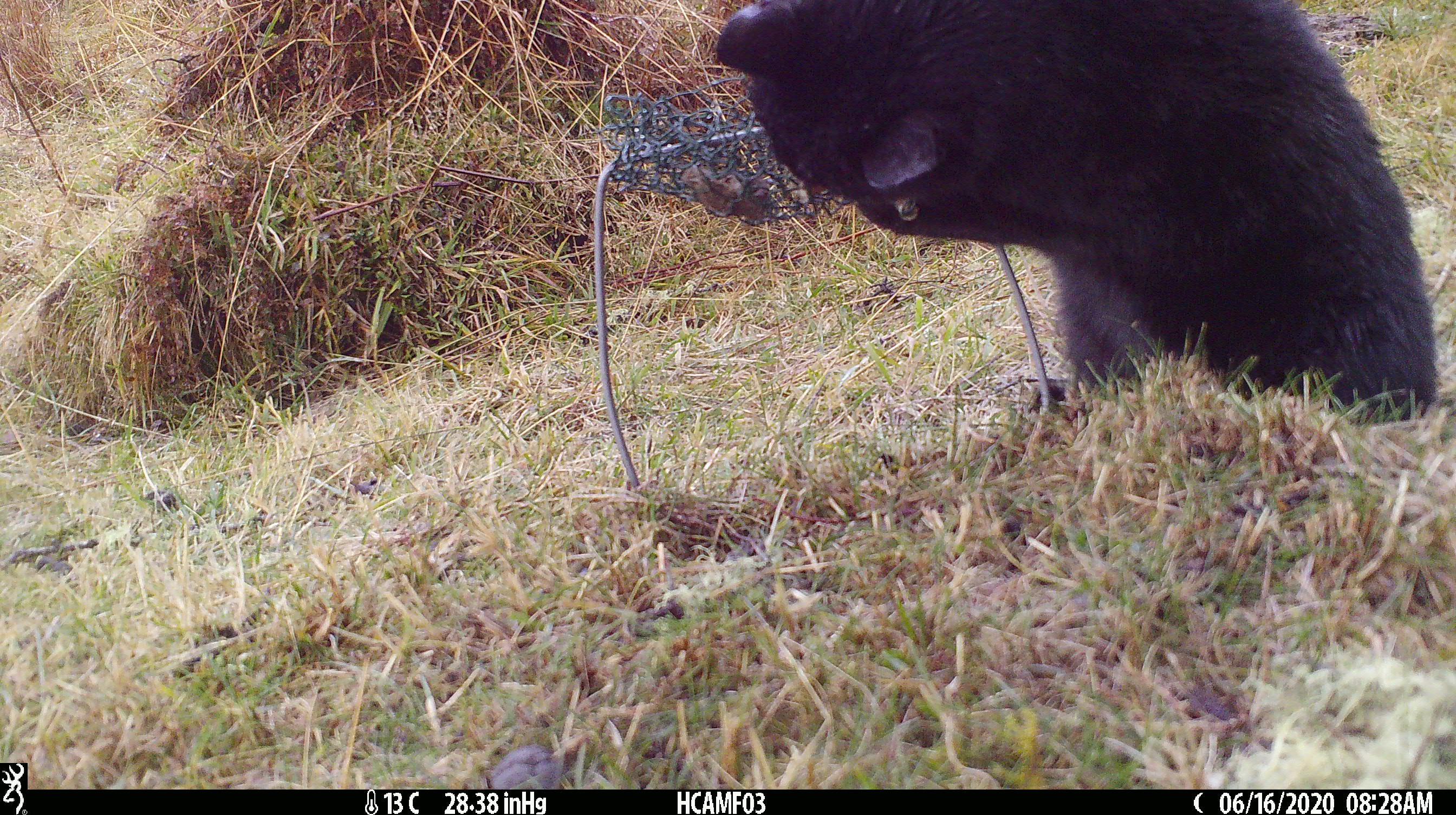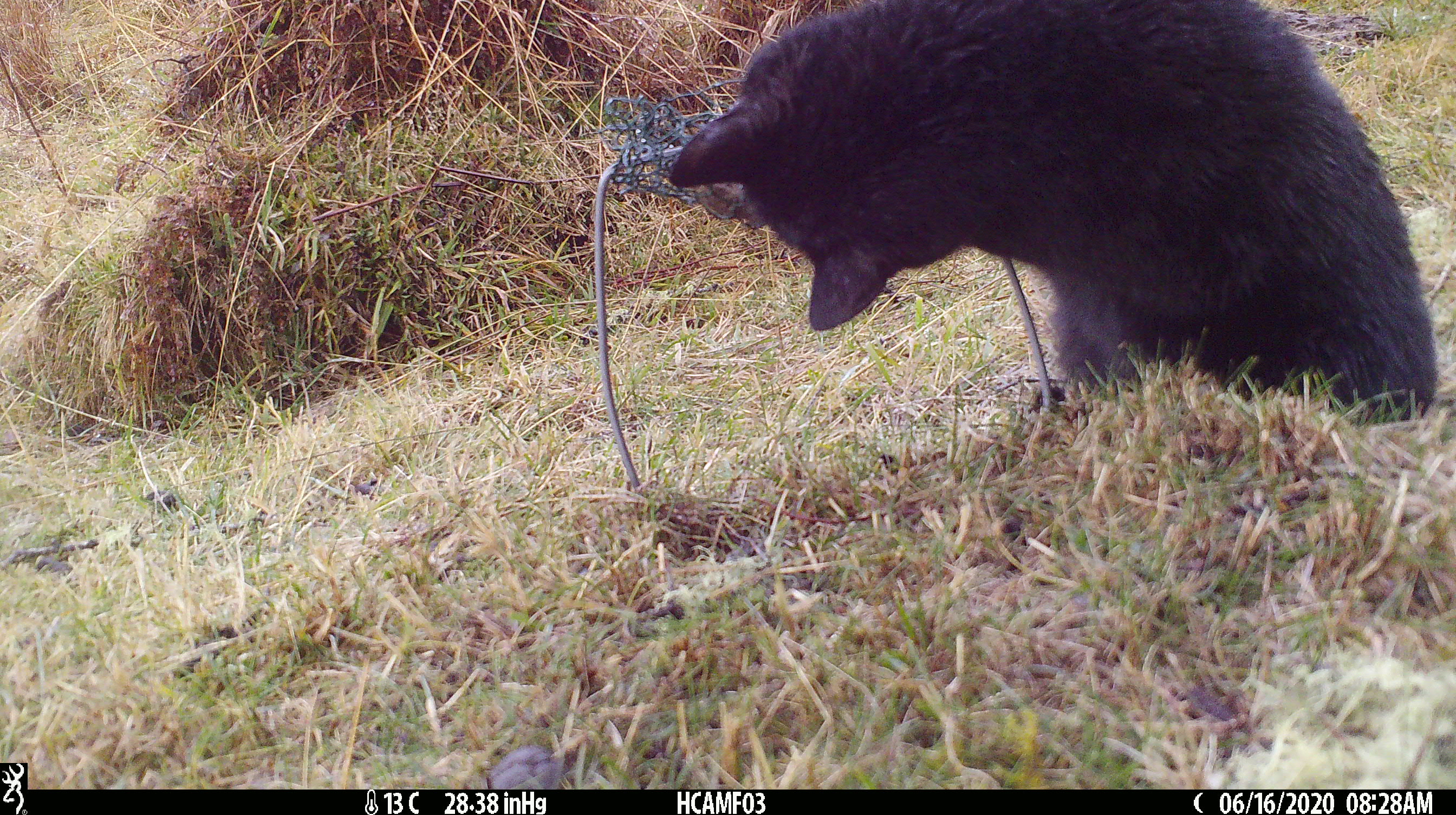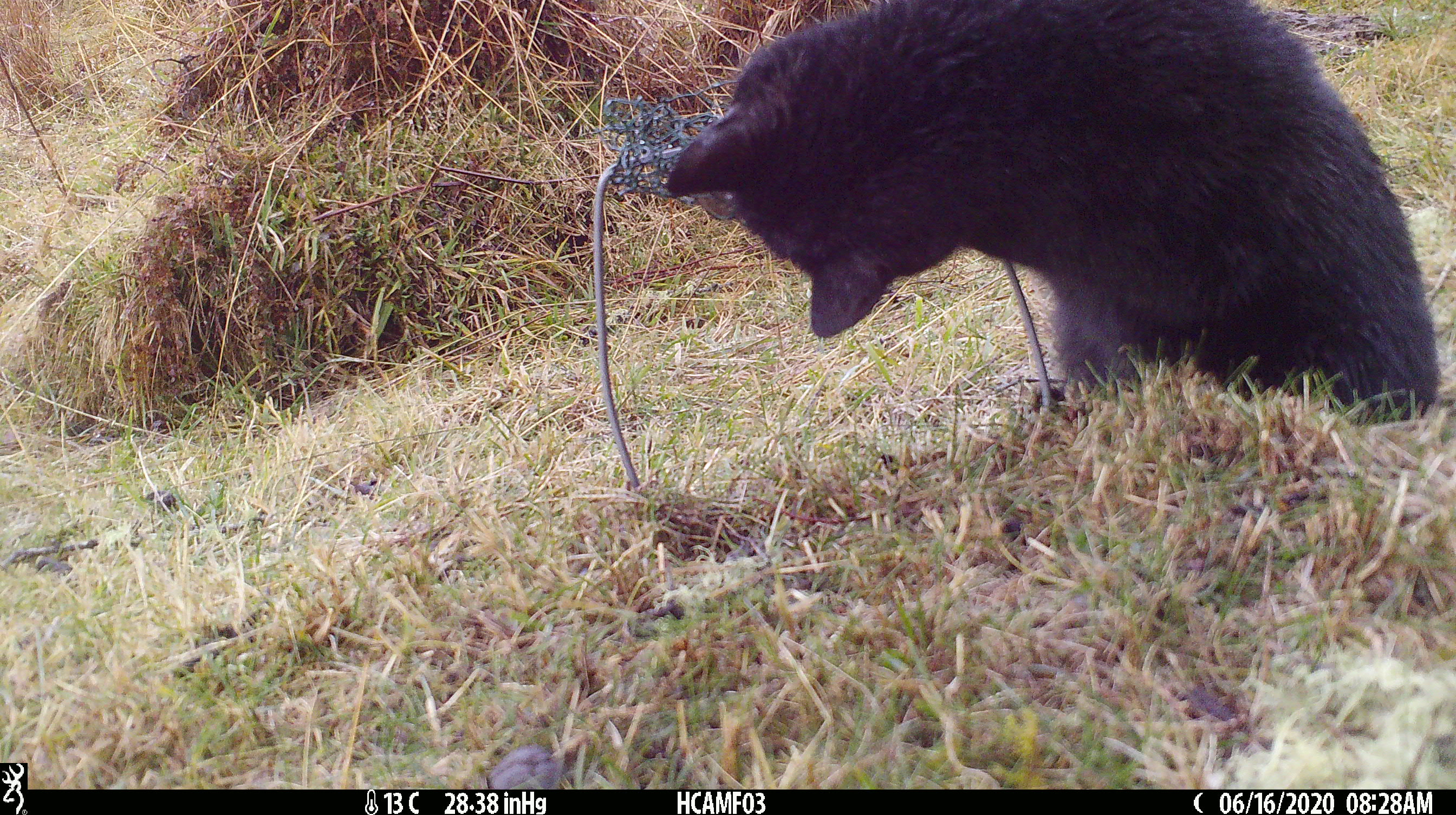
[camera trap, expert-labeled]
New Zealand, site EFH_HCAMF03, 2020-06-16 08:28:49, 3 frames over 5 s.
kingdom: Animalia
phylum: Chordata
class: Mammalia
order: Carnivora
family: Felidae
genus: Felis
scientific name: Felis catus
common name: domestic cat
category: cat